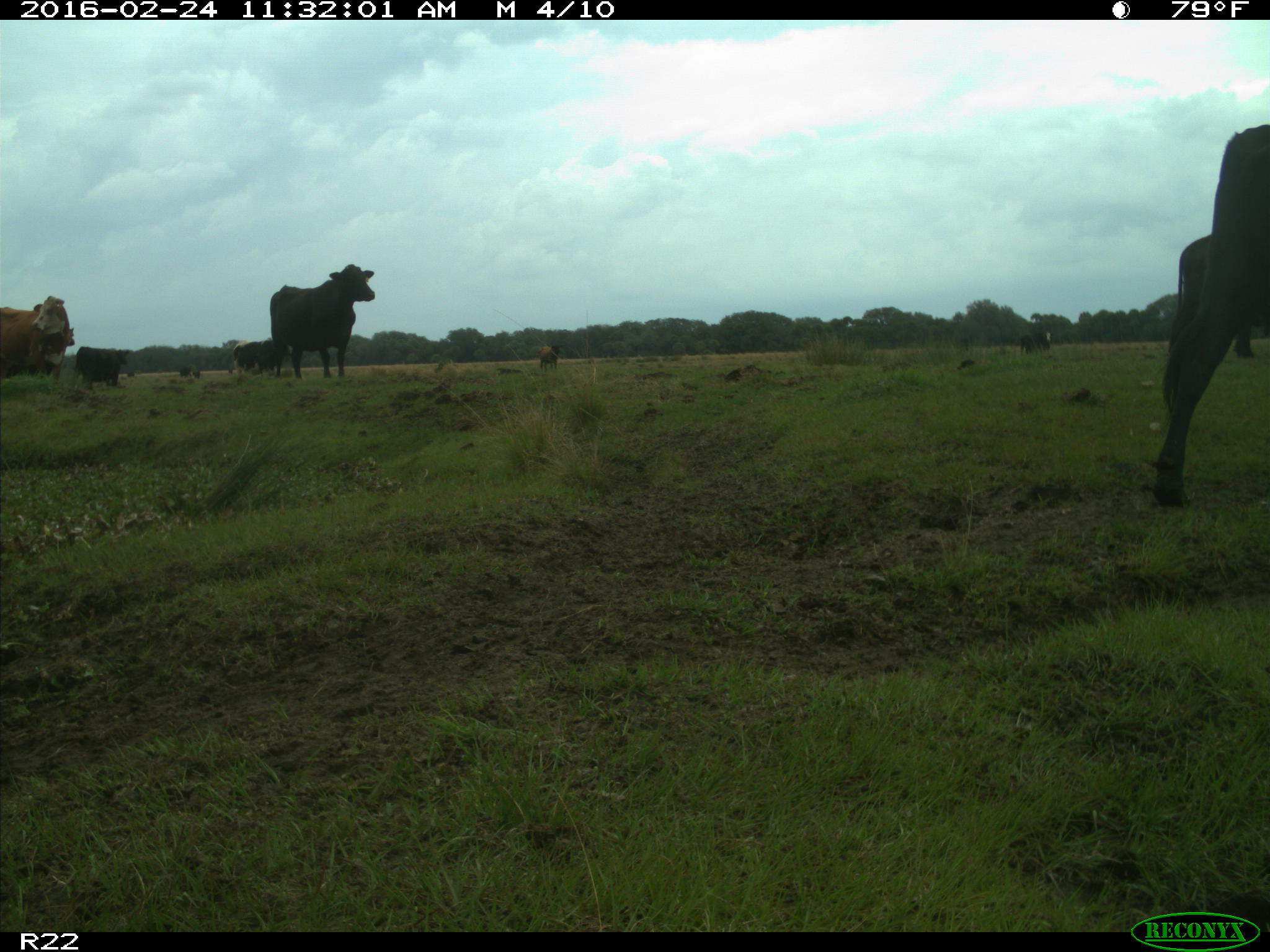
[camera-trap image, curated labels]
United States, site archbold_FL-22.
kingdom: Animalia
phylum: Chordata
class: Mammalia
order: Artiodactyla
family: Bovidae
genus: Bos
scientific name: Bos taurus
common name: domestic cow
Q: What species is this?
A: Bos taurus (domestic cow).